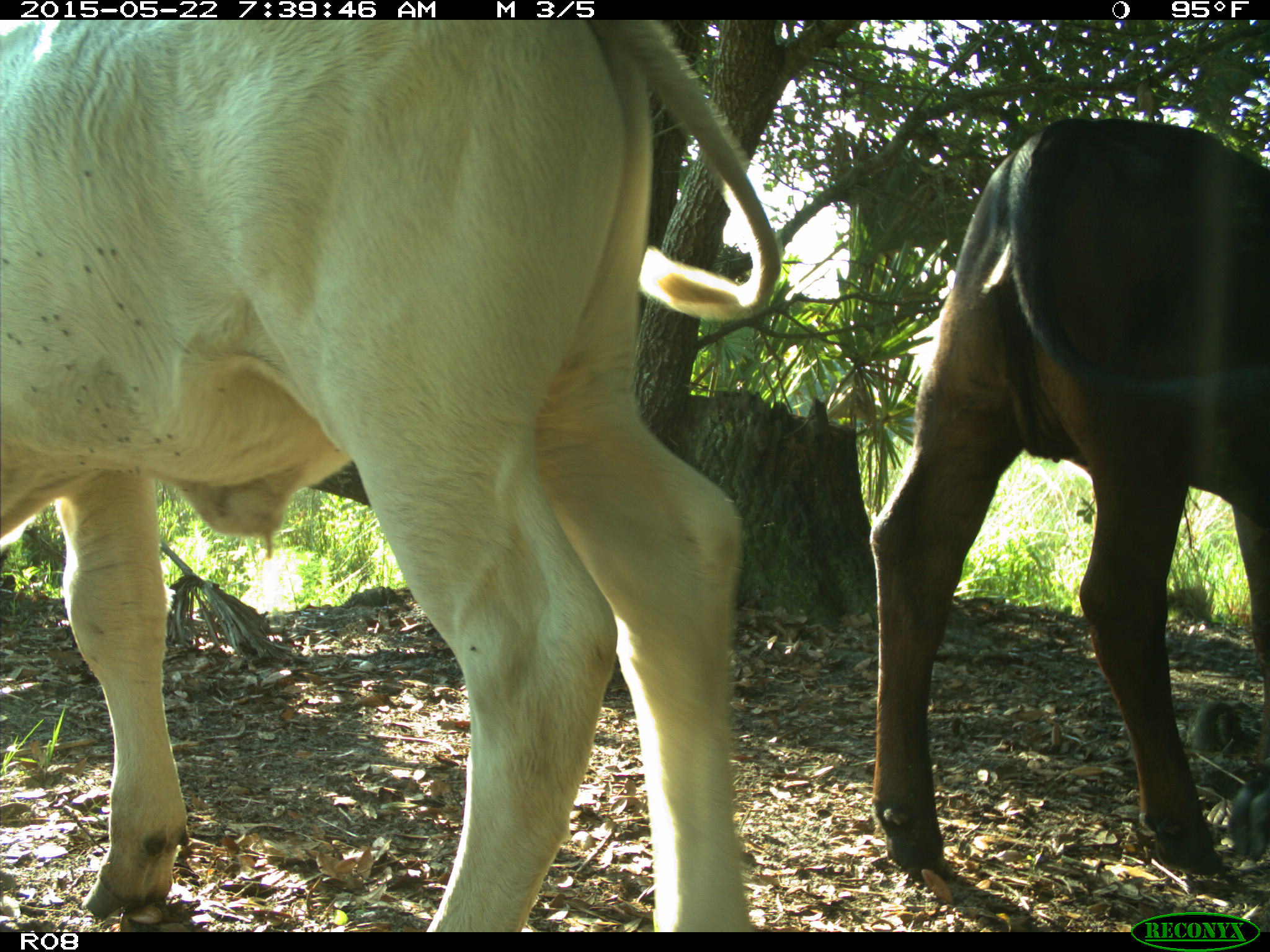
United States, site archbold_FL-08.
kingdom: Animalia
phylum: Chordata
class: Mammalia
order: Artiodactyla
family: Bovidae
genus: Bos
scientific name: Bos taurus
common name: domestic cow